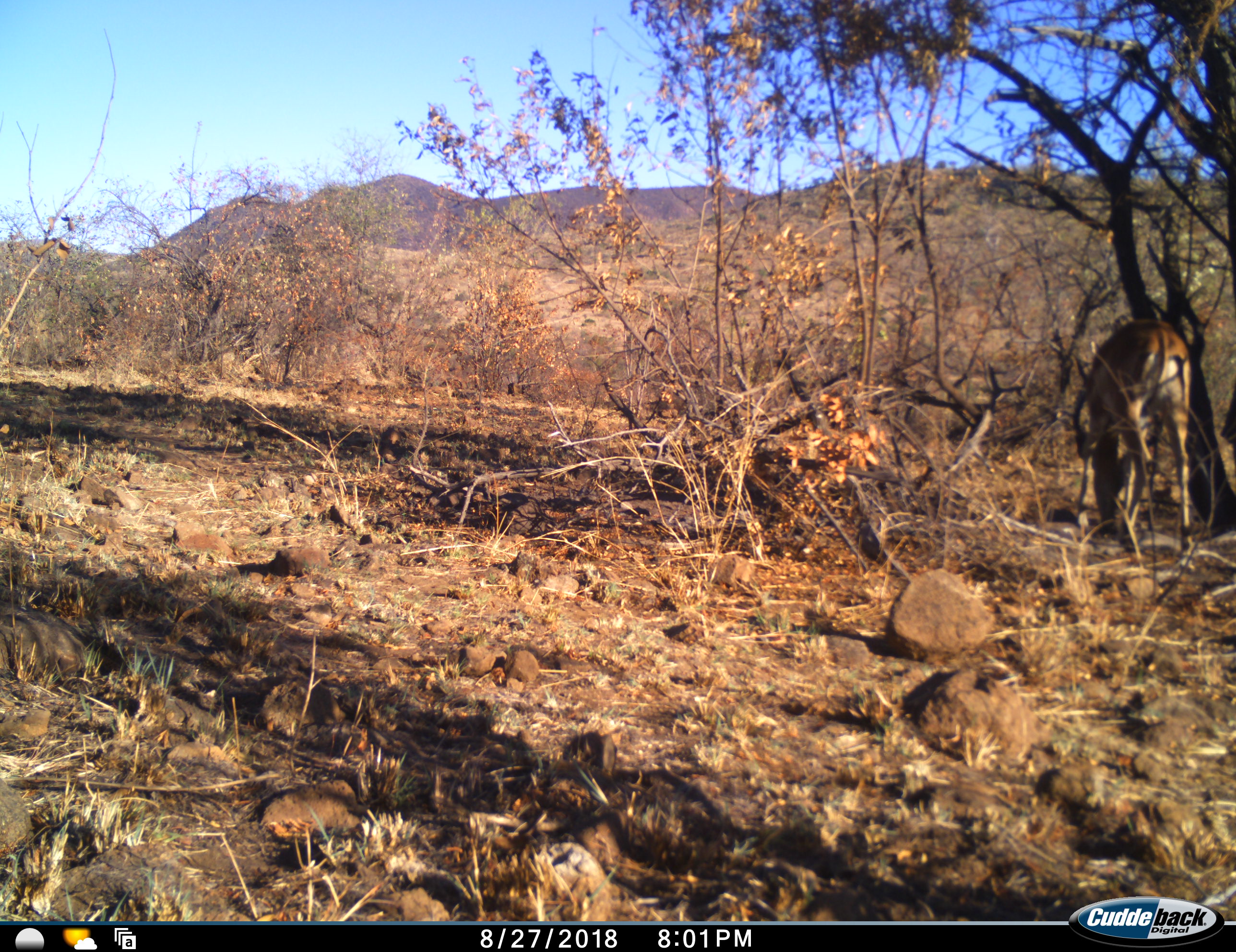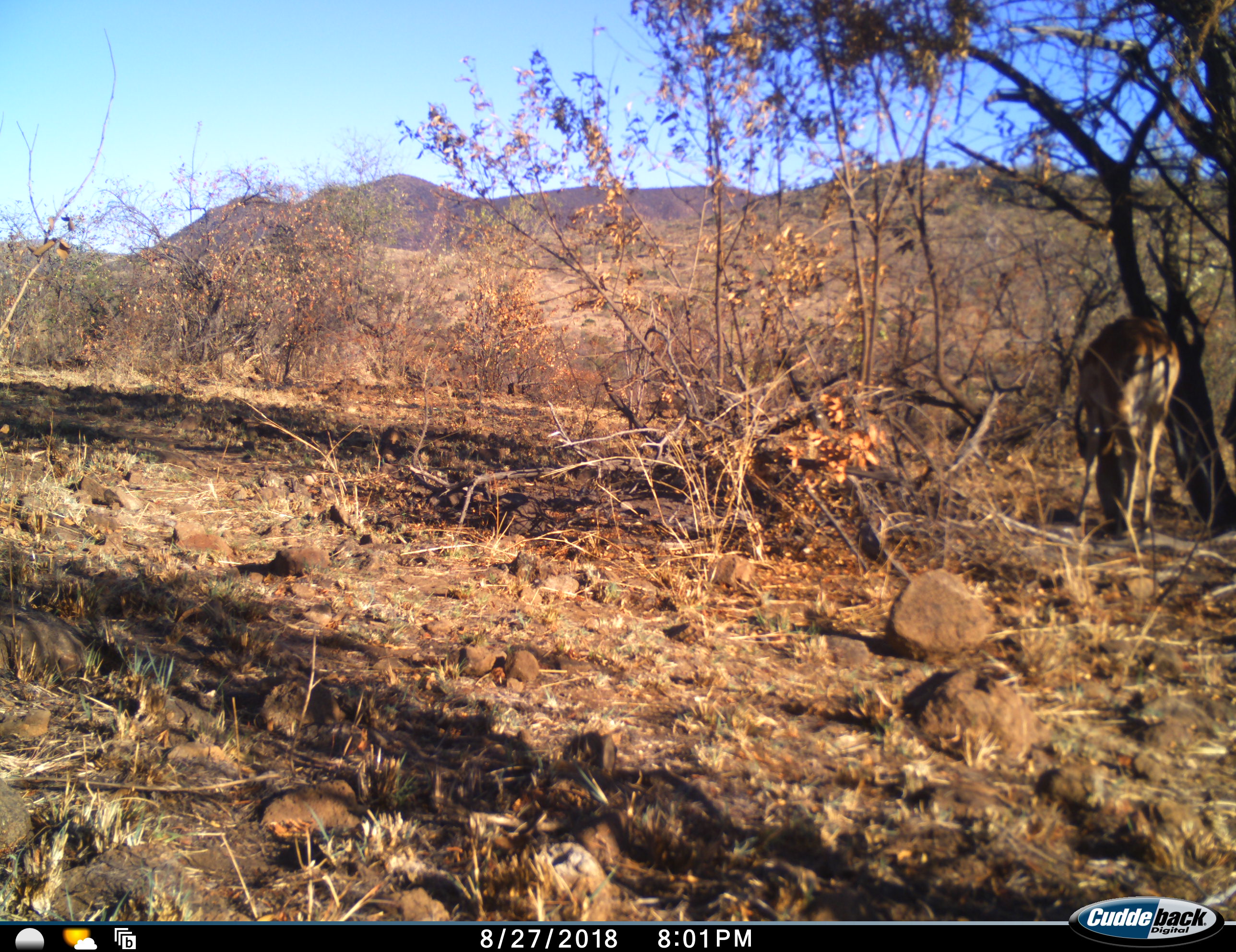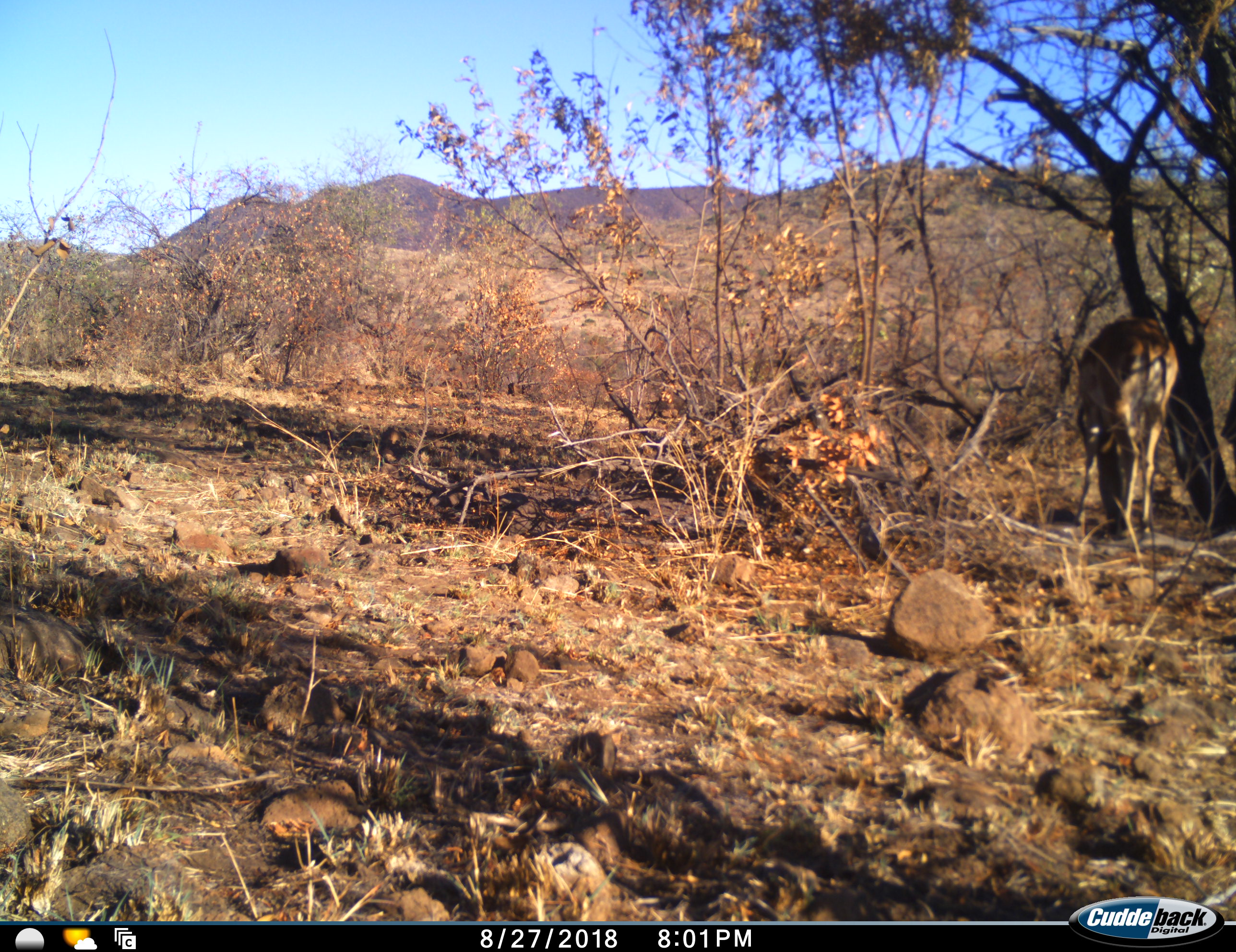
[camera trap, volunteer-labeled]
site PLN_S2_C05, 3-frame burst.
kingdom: Animalia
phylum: Chordata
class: Mammalia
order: Artiodactyla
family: Bovidae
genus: Aepyceros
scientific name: Aepyceros melampus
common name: impala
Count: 1.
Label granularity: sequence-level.